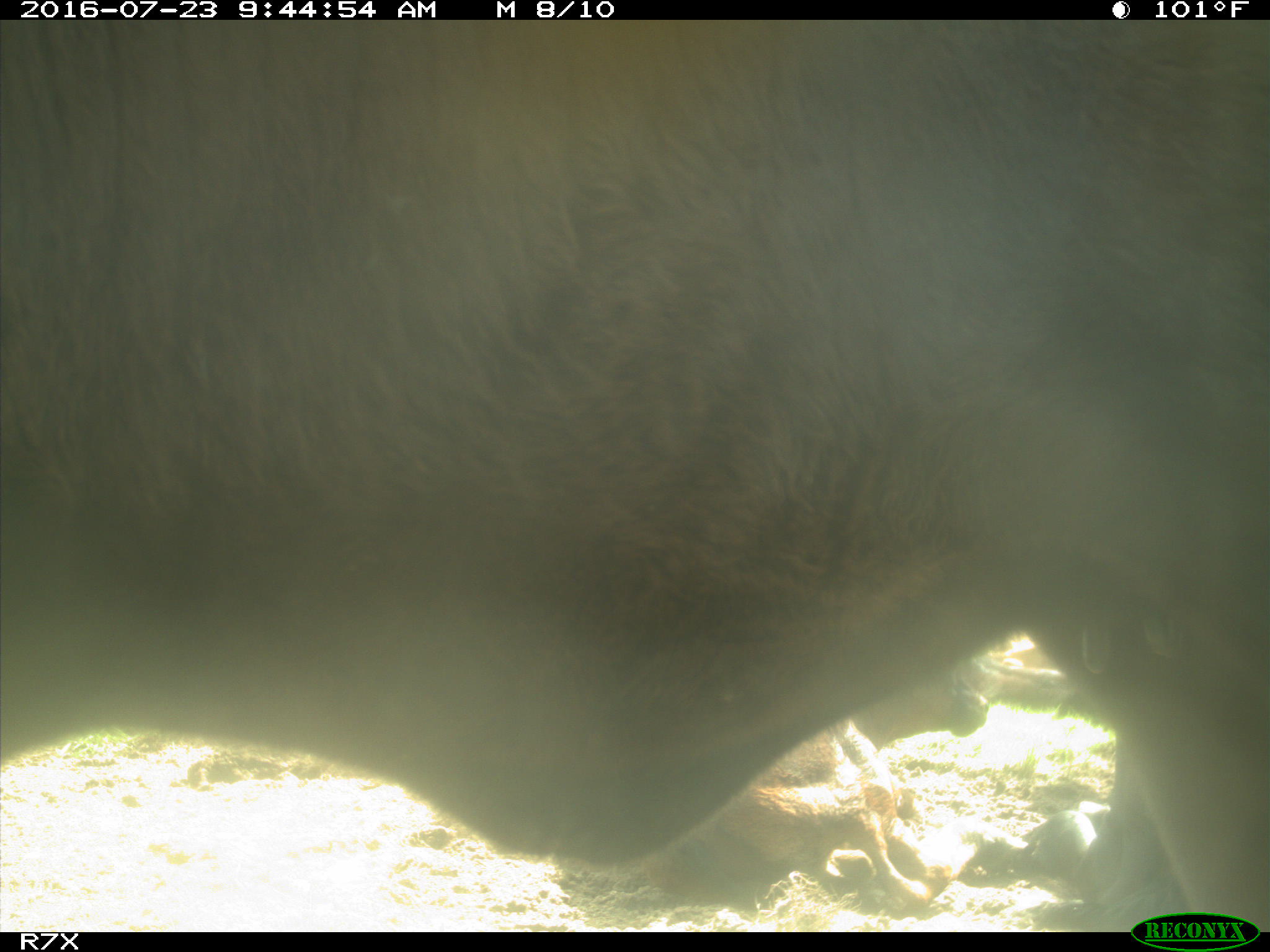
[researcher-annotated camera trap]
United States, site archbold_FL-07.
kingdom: Animalia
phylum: Chordata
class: Mammalia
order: Artiodactyla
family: Bovidae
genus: Bos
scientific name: Bos taurus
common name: domestic cow